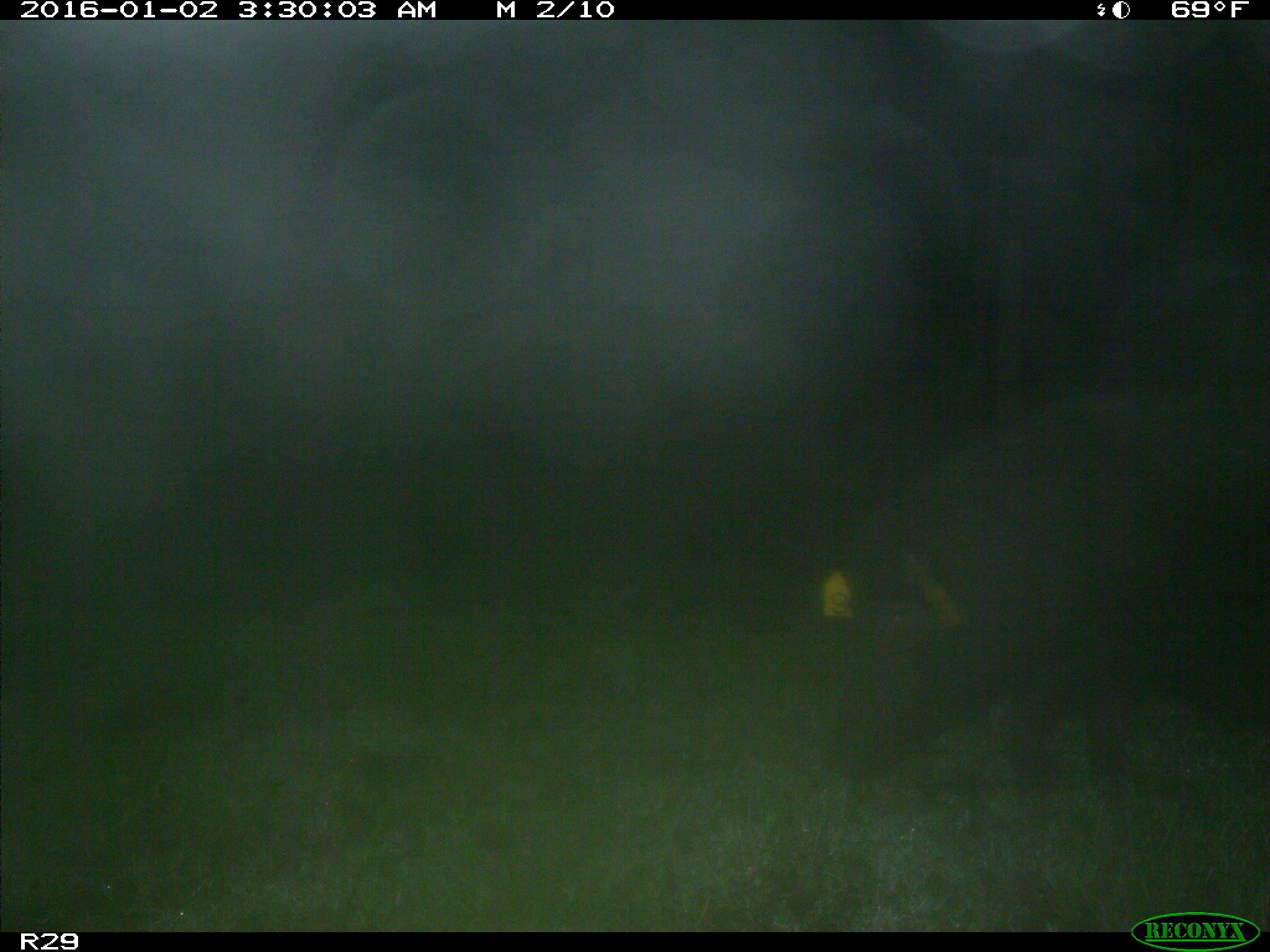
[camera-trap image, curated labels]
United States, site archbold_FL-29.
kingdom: Animalia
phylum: Chordata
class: Mammalia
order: Artiodactyla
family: Suidae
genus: Sus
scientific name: Sus scrofa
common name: wild boar